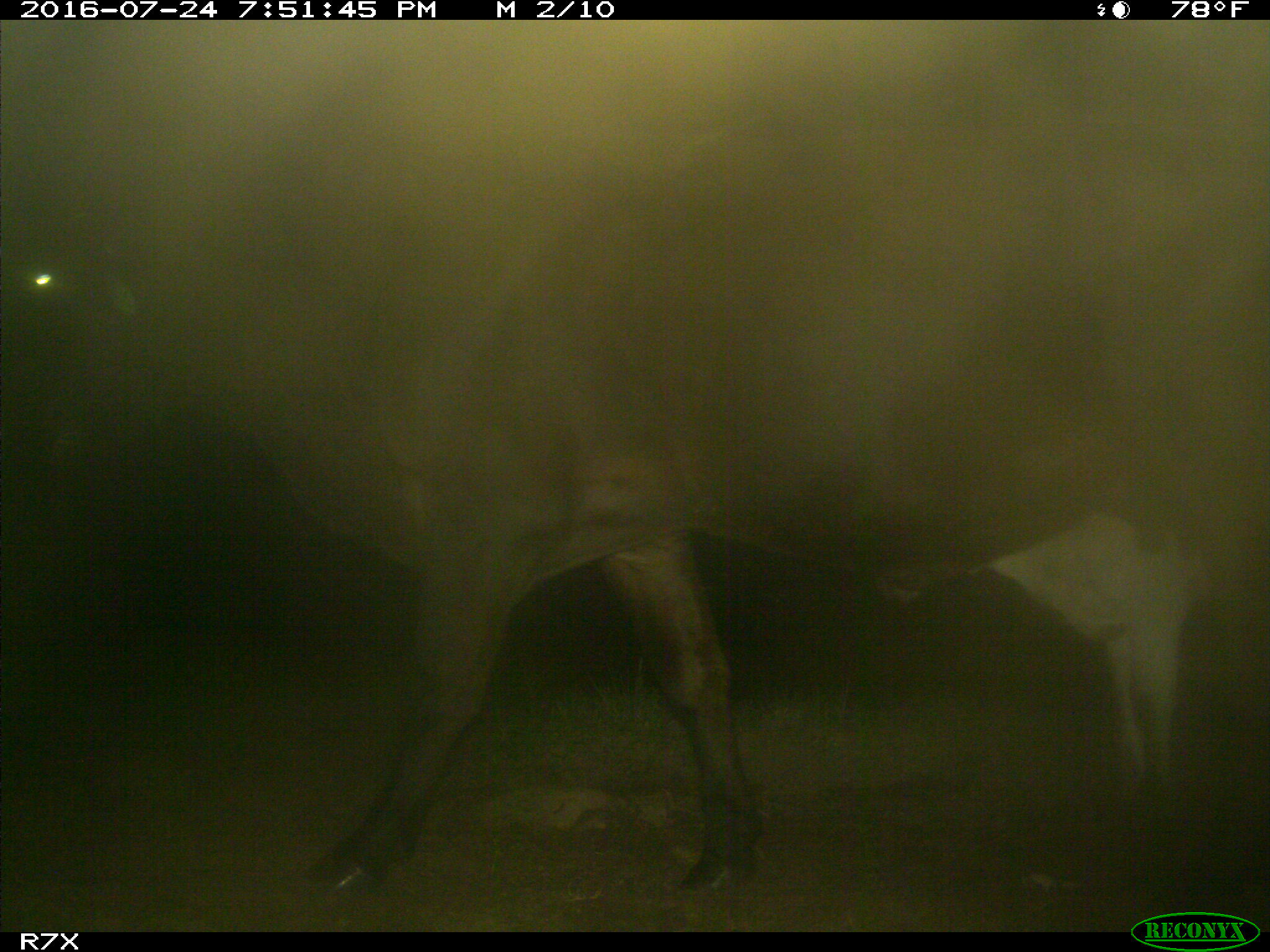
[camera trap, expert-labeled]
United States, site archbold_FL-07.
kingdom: Animalia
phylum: Chordata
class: Mammalia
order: Artiodactyla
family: Bovidae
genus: Bos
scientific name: Bos taurus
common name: domestic cow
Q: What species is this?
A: Bos taurus (domestic cow).